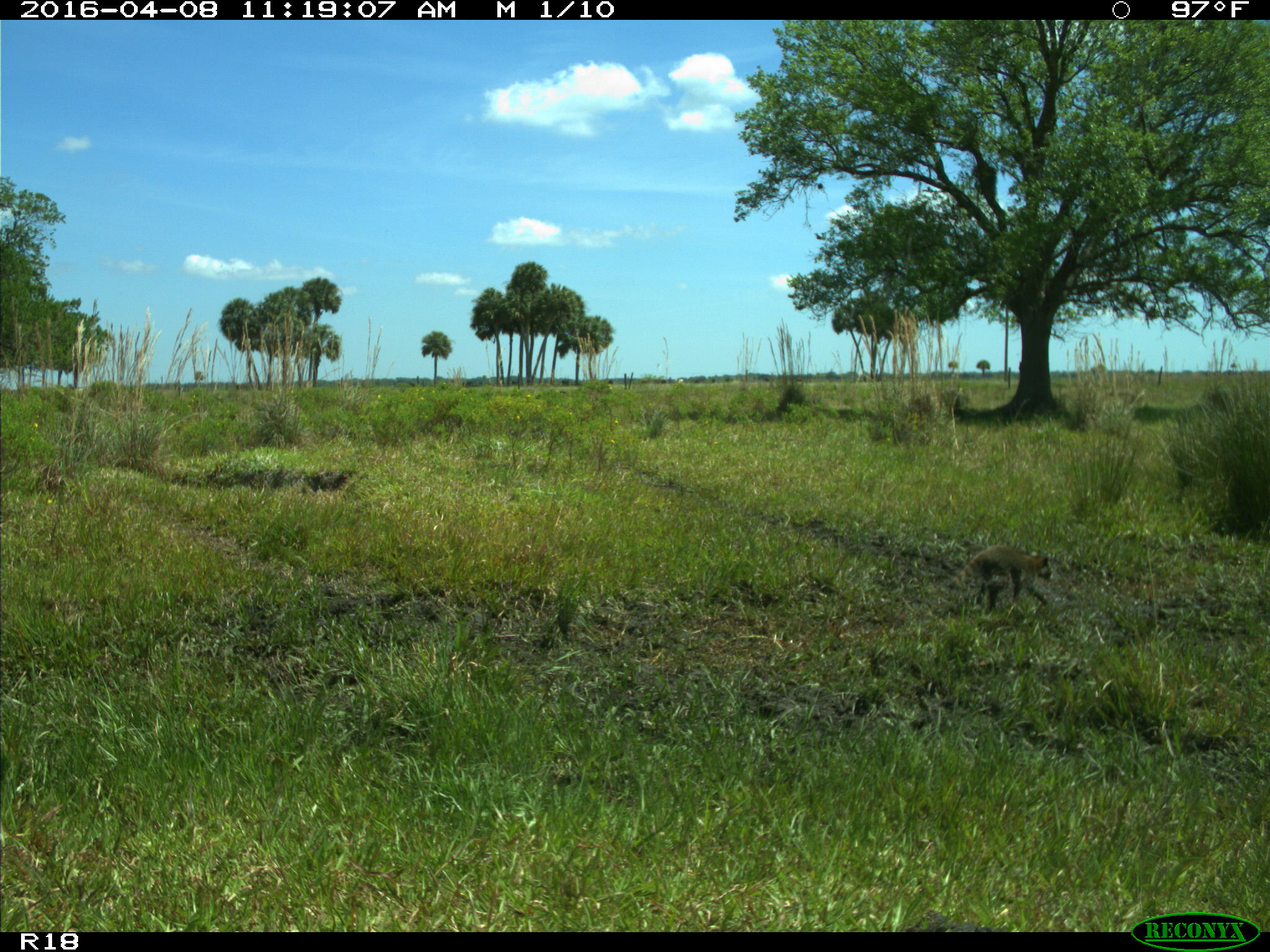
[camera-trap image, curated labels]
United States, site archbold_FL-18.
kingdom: Animalia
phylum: Chordata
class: Mammalia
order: Carnivora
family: Procyonidae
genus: Procyon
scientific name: Procyon lotor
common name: common raccoon